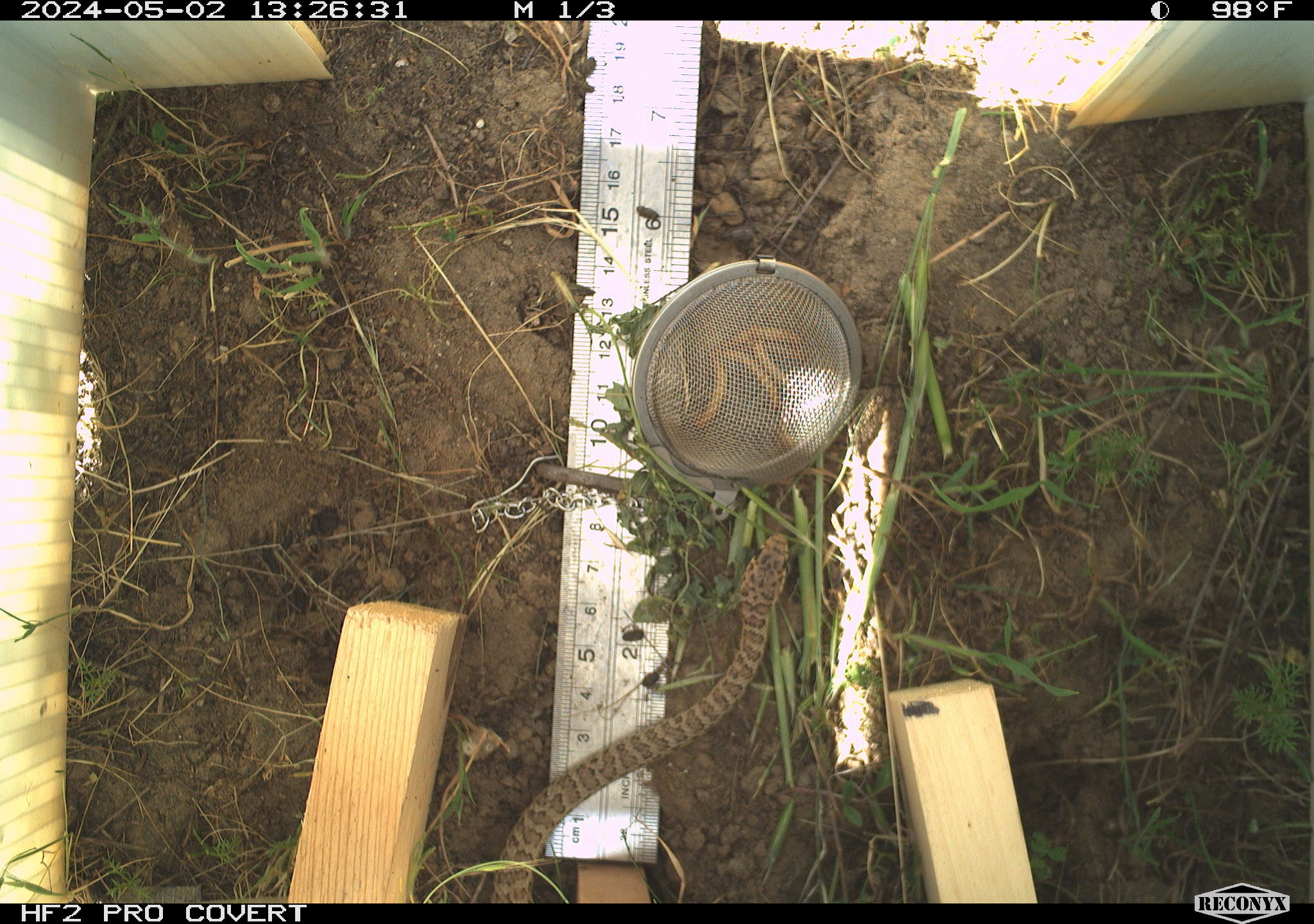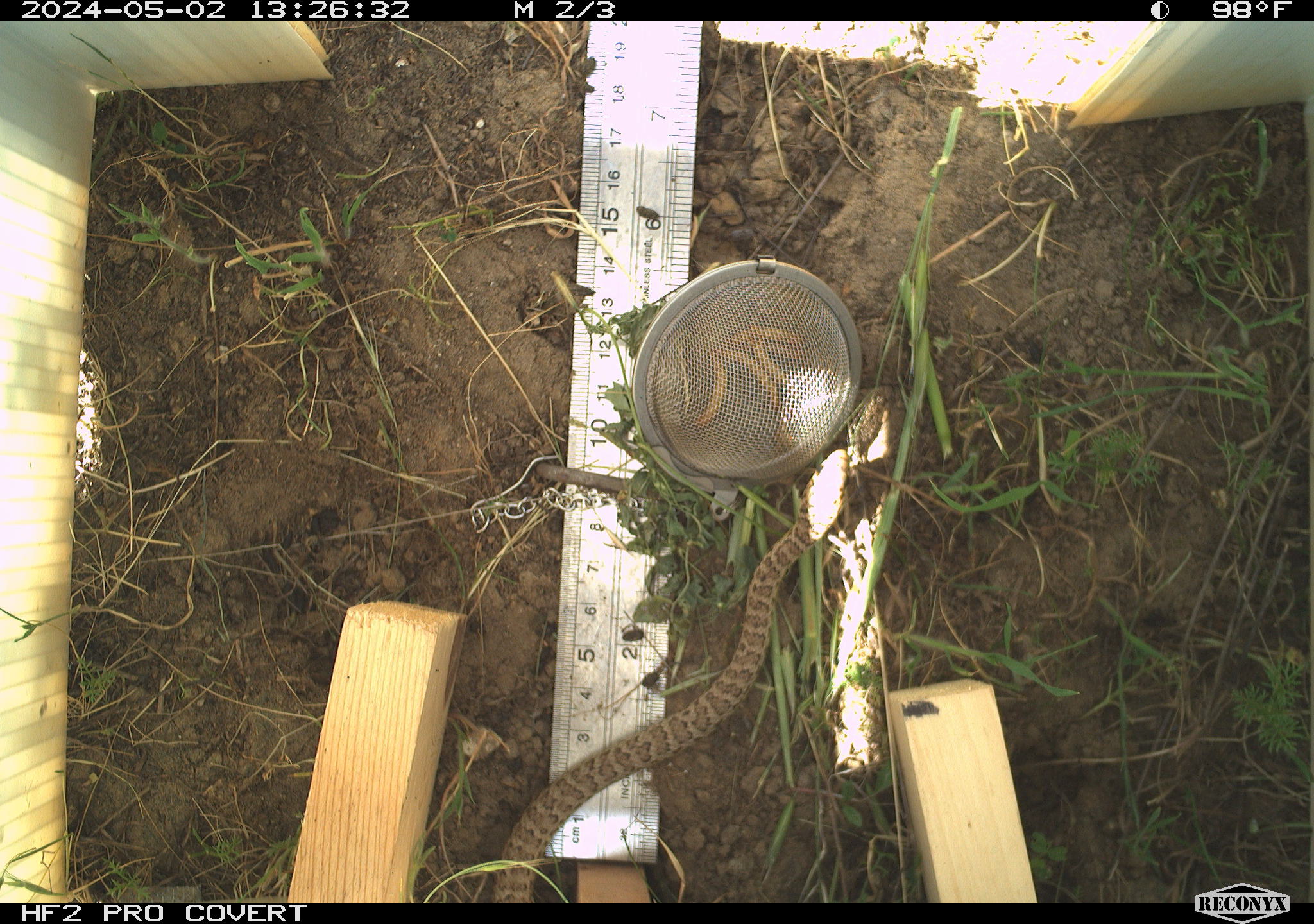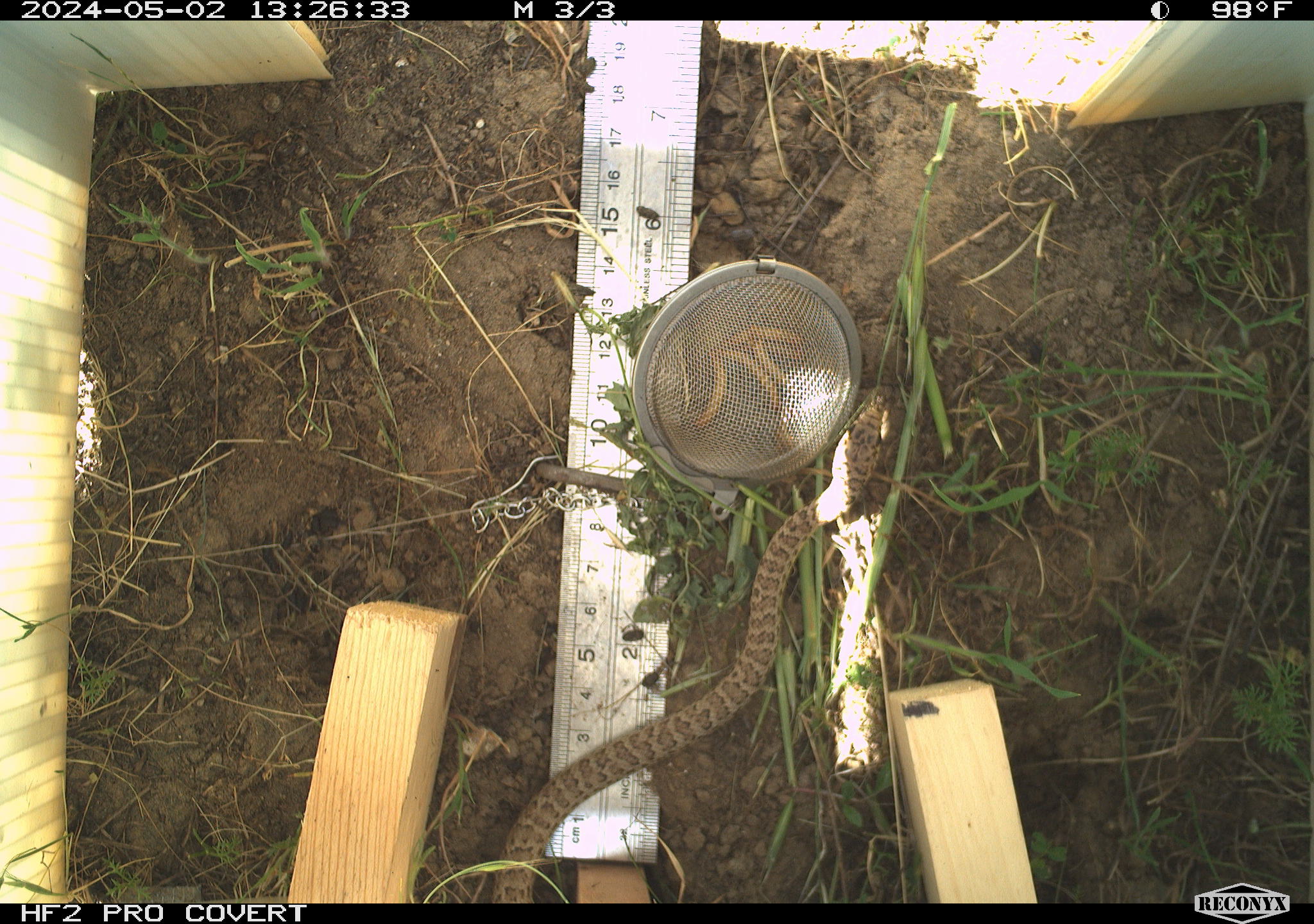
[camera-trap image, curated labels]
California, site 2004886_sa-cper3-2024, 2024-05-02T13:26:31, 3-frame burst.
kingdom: Animalia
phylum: Chordata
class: Reptilia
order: Squamata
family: Colubridae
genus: Pituophis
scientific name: Pituophis catenifer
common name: gophersnake